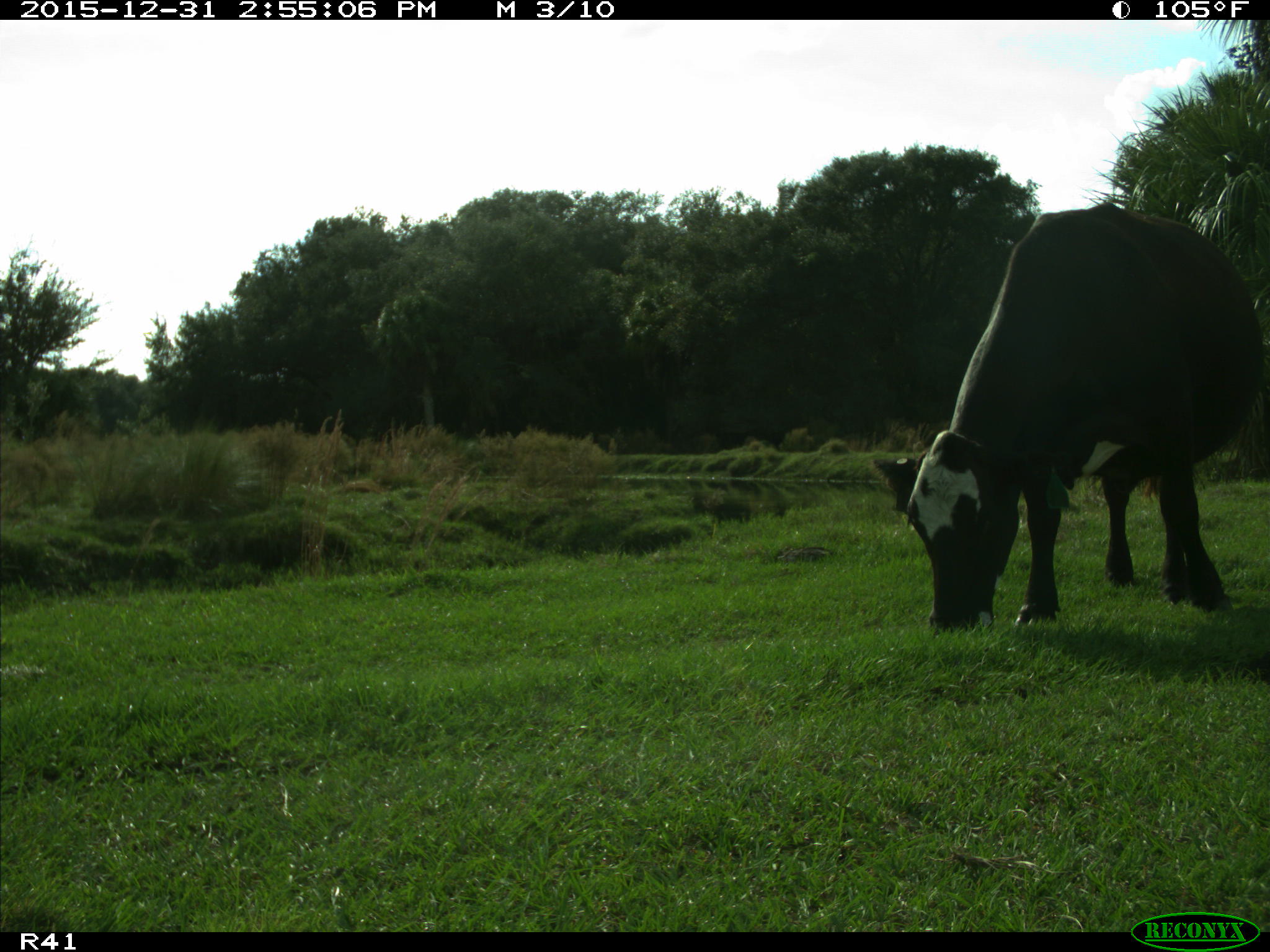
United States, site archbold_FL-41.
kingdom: Animalia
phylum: Chordata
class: Mammalia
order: Artiodactyla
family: Bovidae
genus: Bos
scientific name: Bos taurus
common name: domestic cow